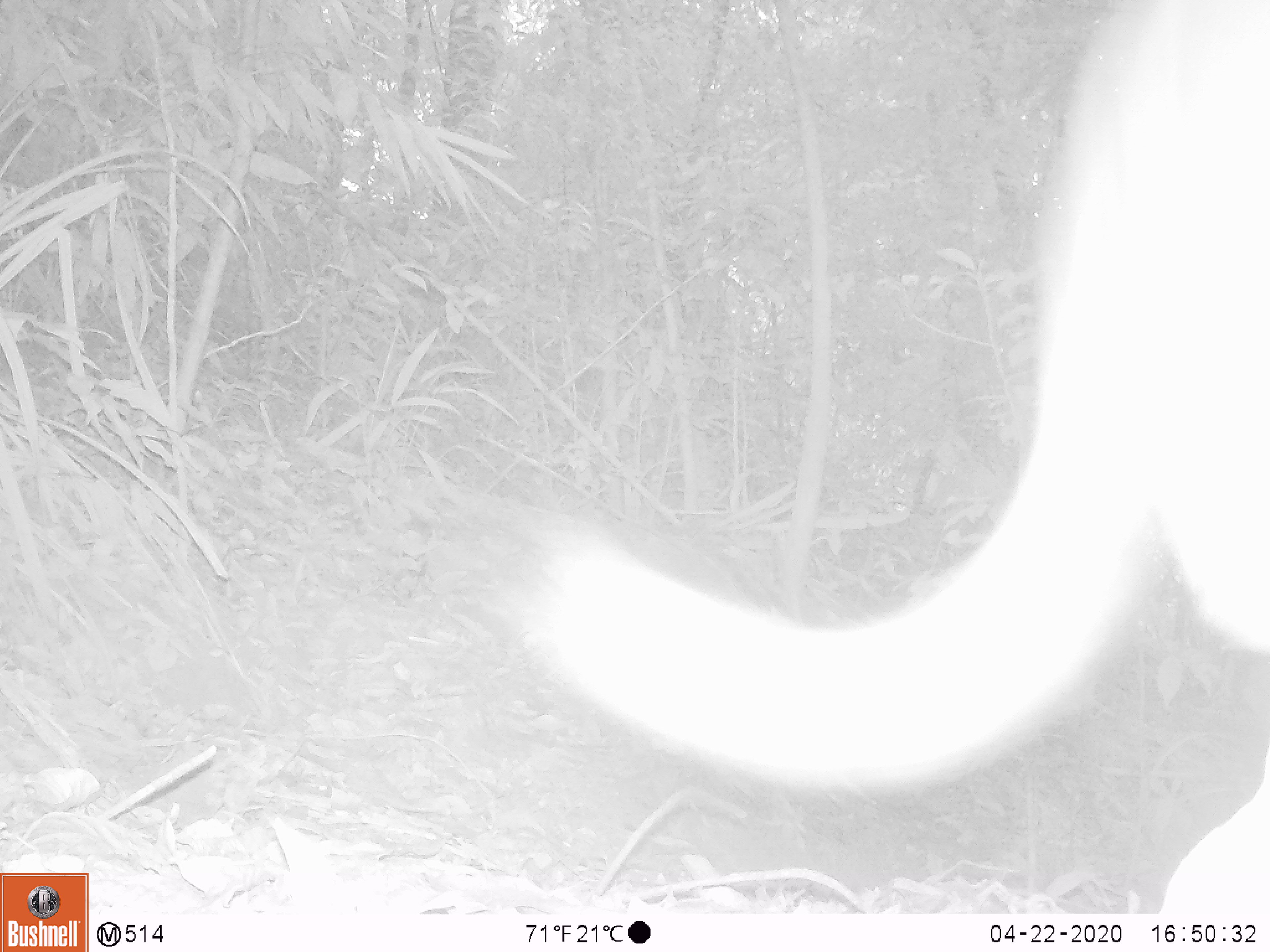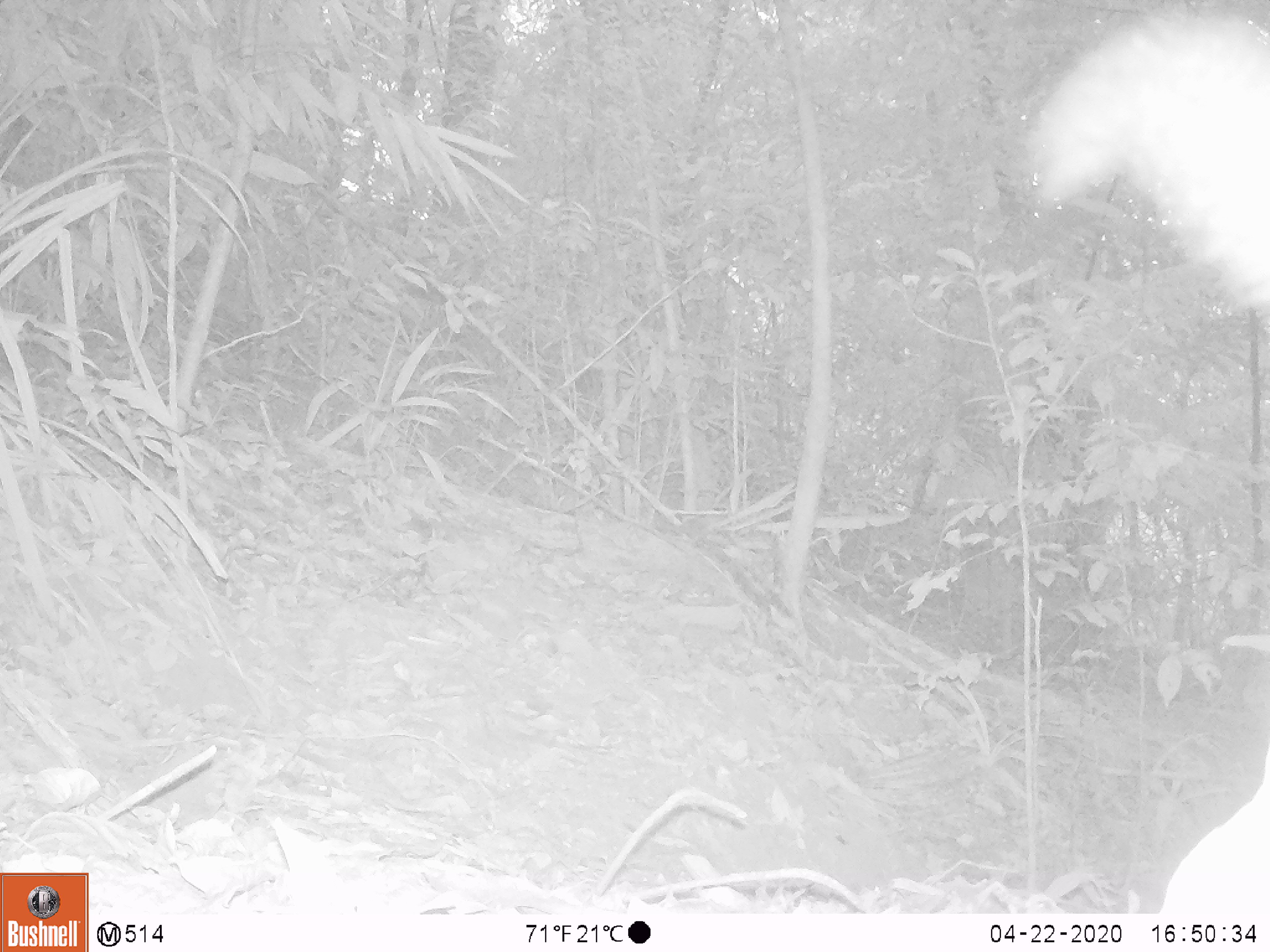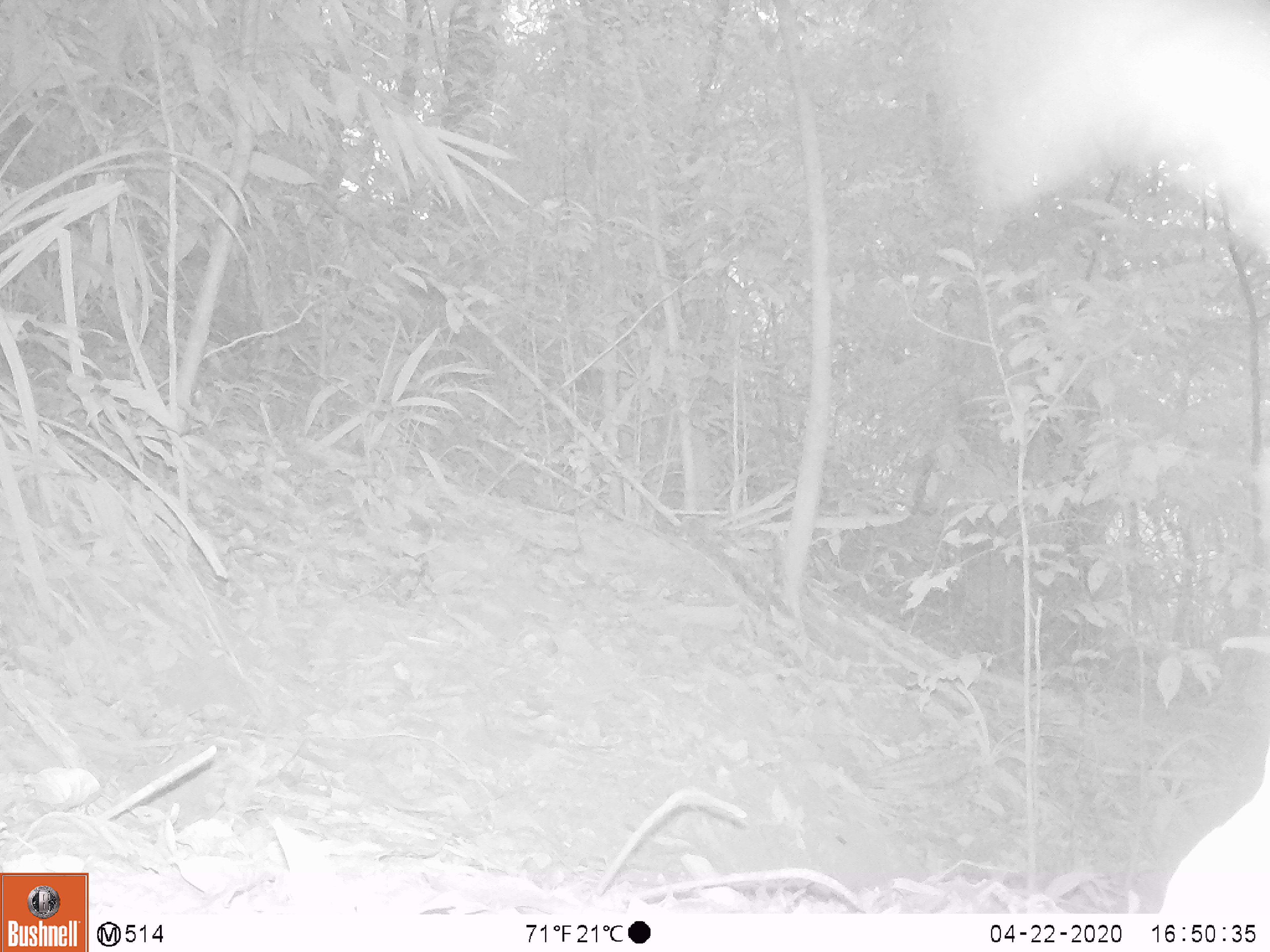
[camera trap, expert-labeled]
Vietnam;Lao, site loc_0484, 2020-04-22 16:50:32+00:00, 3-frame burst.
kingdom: Animalia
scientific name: Animalia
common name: animal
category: unidentified animal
Unidentified animal (animal) (Animalia). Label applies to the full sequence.